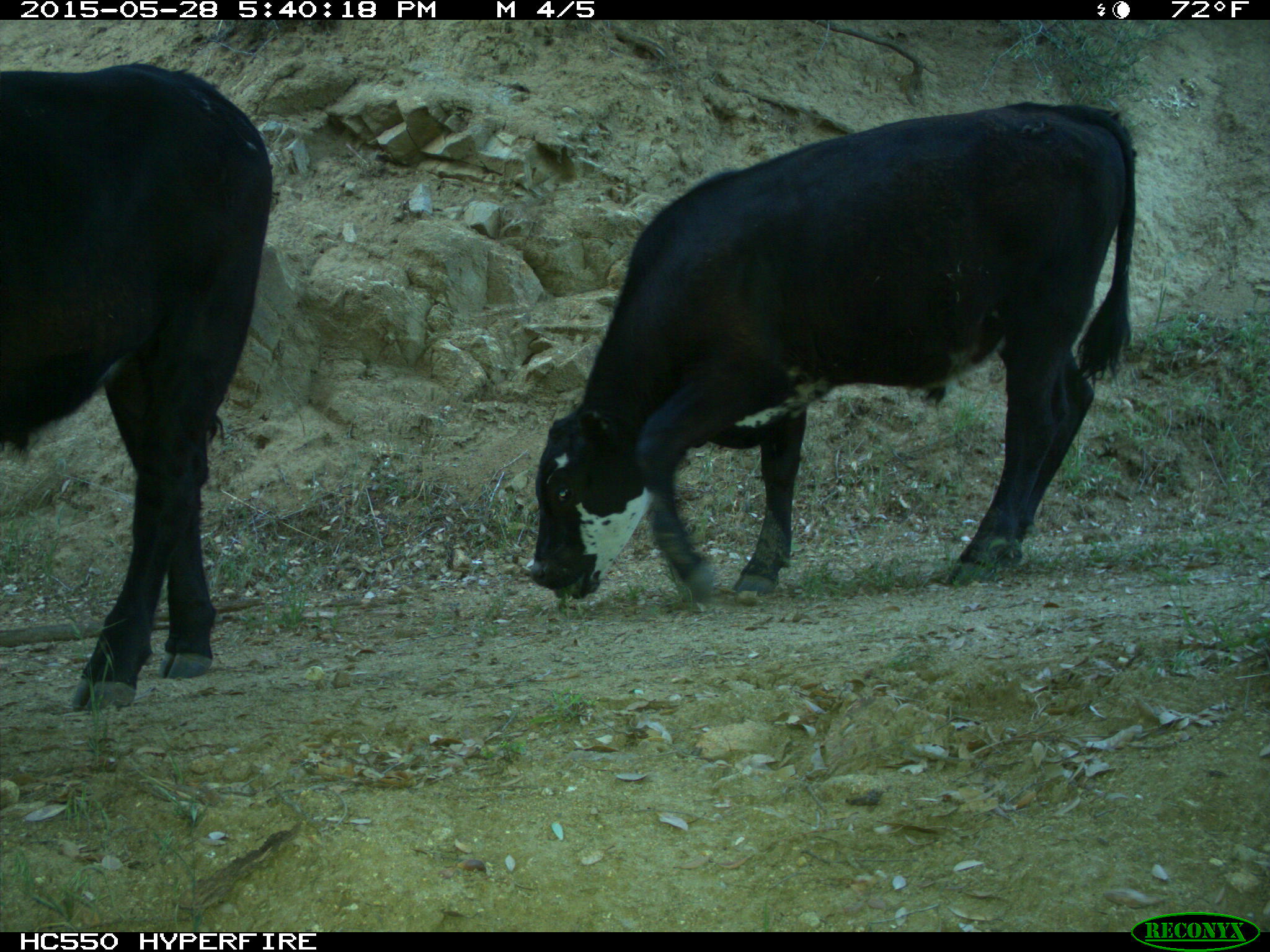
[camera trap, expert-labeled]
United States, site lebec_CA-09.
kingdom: Animalia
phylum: Chordata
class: Mammalia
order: Artiodactyla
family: Bovidae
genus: Bos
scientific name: Bos taurus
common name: domestic cow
Bos taurus (domestic cow).